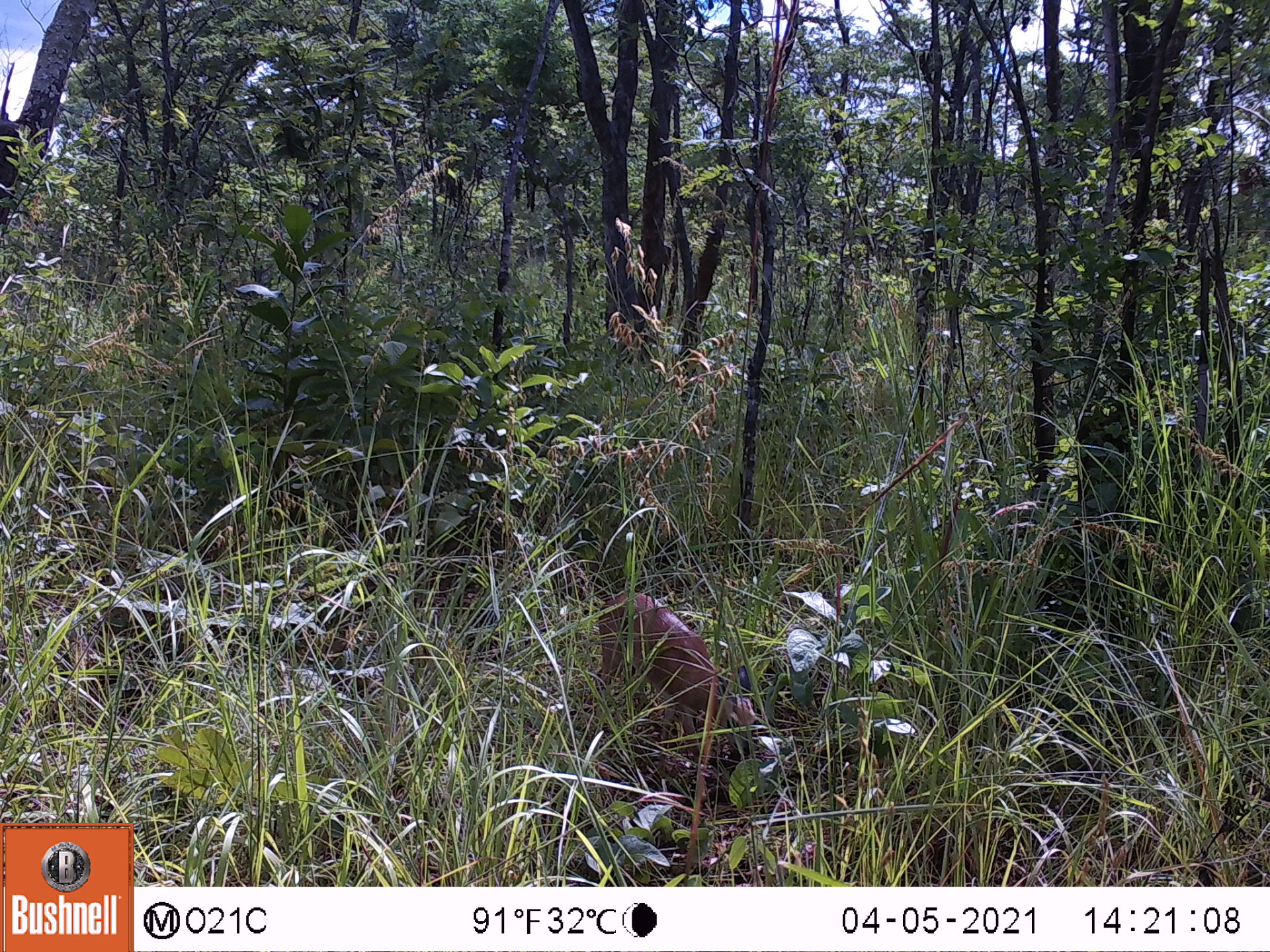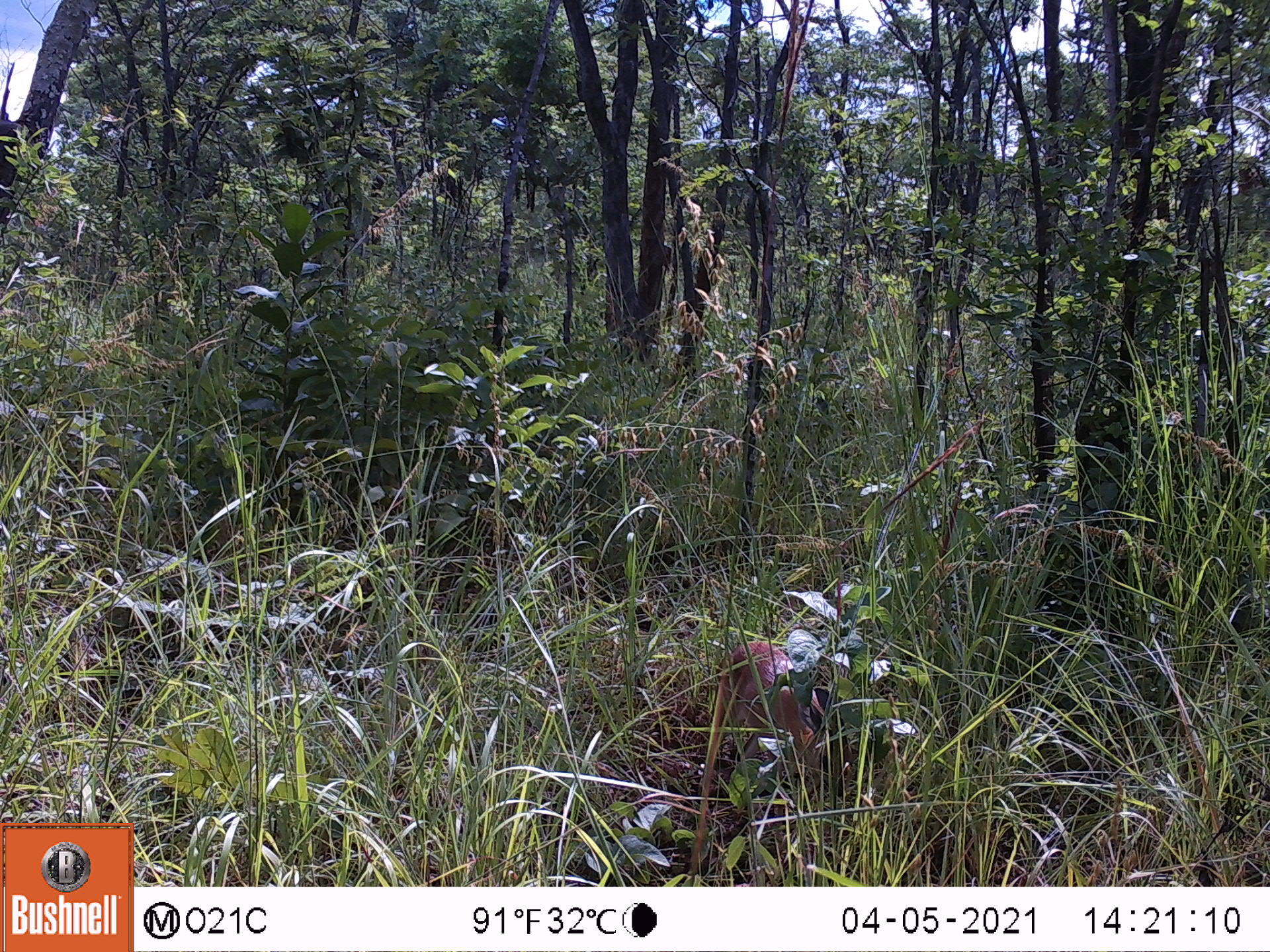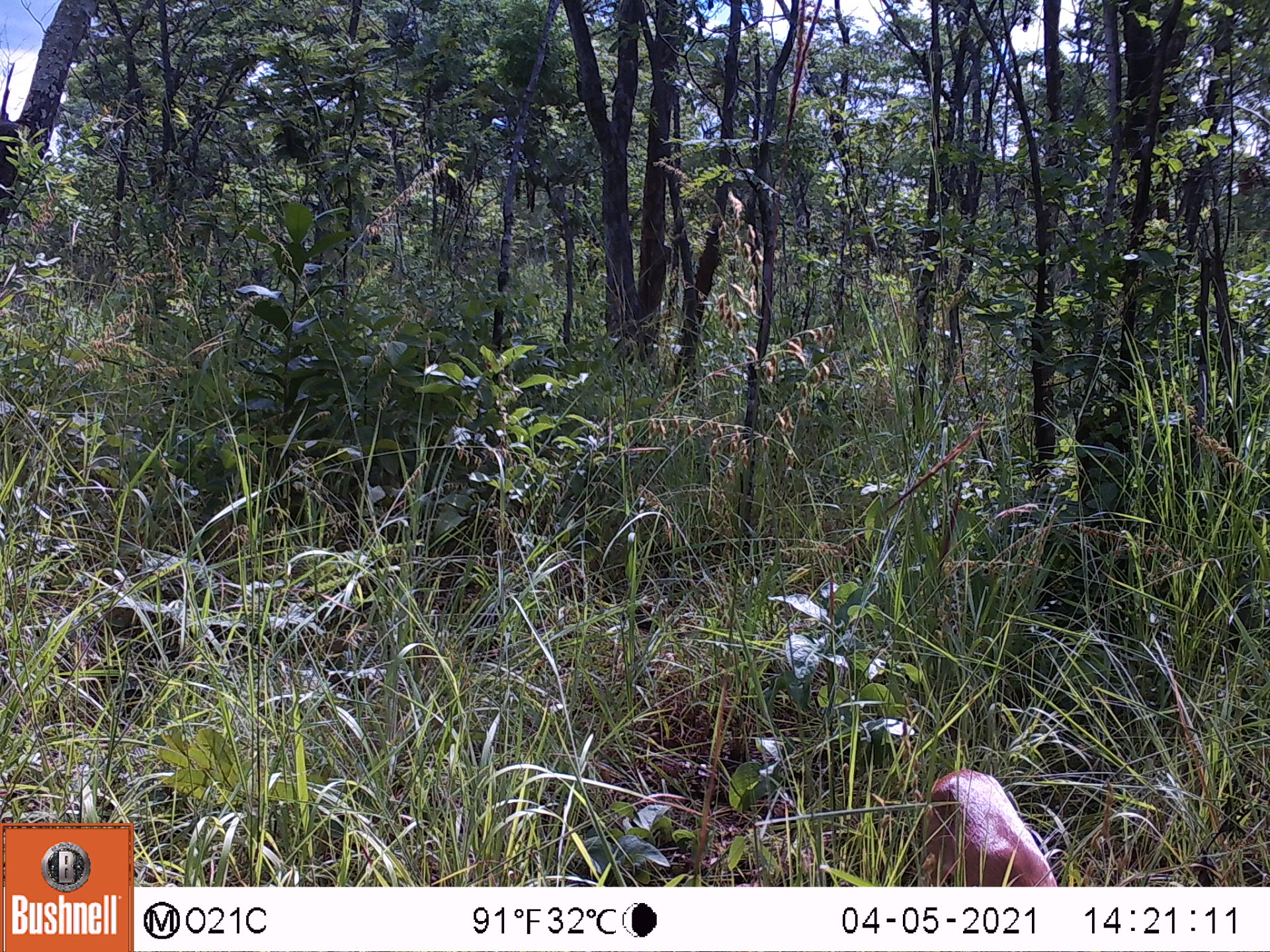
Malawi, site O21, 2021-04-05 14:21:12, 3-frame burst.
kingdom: Animalia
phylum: Chordata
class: Mammalia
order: Artiodactyla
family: Bovidae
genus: Raphicerus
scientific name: Raphicerus sharpei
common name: sharpe's grysbok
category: sharpes grysbok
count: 1